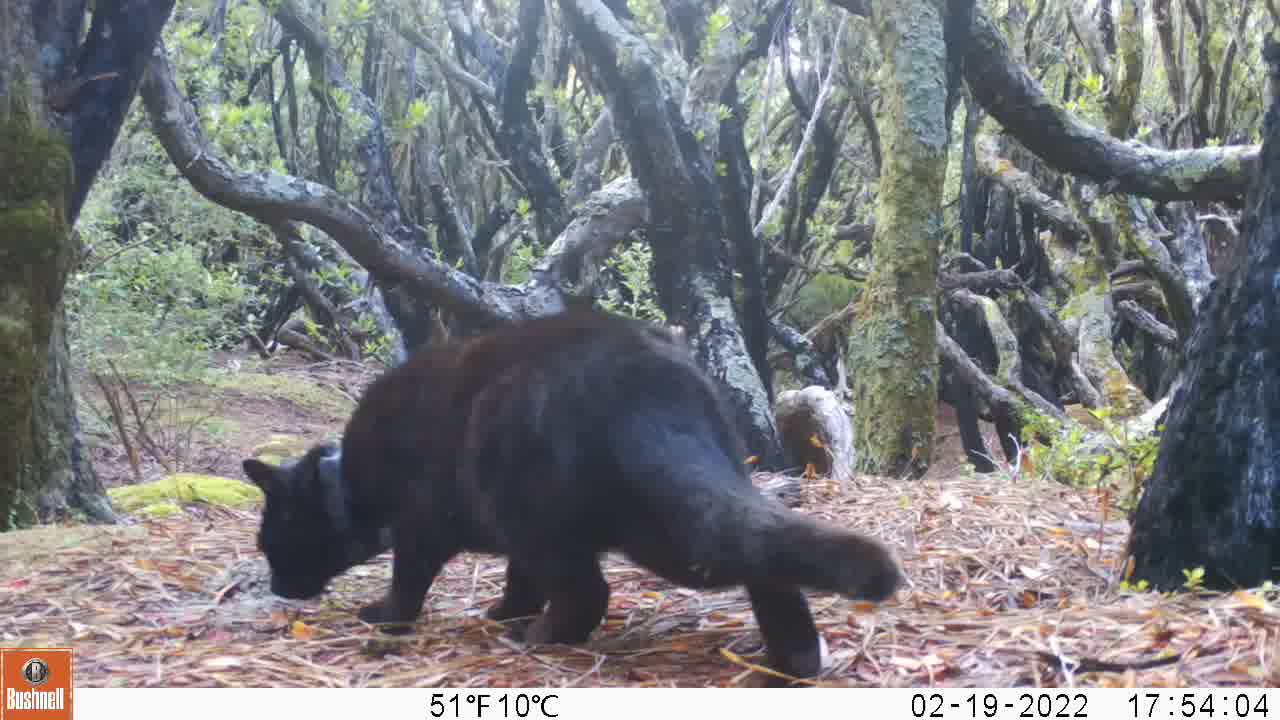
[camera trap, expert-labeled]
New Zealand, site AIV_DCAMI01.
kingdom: Animalia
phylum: Chordata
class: Mammalia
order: Carnivora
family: Felidae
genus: Felis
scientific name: Felis catus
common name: domestic cat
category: cat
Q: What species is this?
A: Cat (domestic cat) (Felis catus).